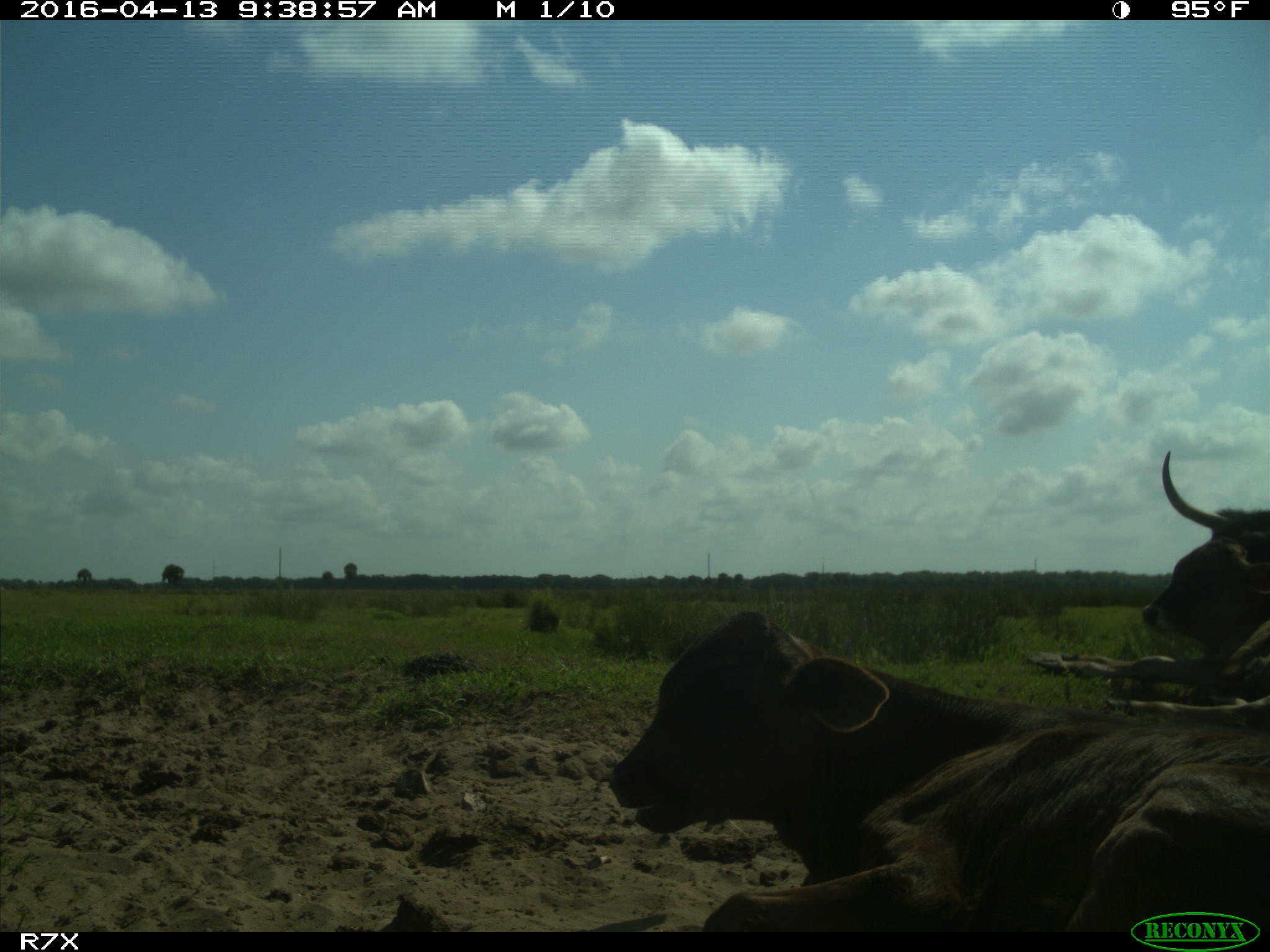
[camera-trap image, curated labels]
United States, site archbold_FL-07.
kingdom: Animalia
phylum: Chordata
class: Mammalia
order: Artiodactyla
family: Bovidae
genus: Bos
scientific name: Bos taurus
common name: domestic cow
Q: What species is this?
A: Bos taurus (domestic cow).